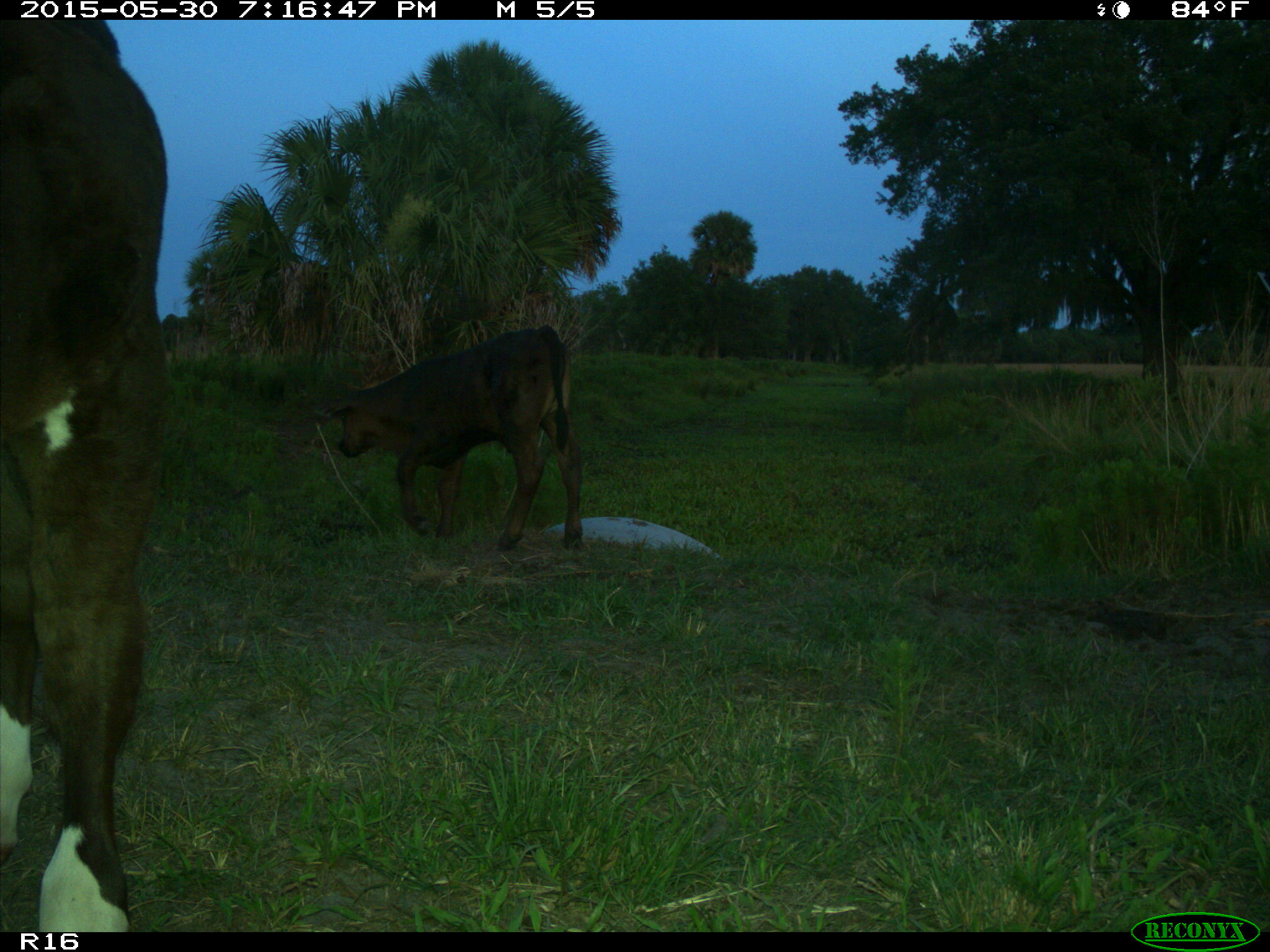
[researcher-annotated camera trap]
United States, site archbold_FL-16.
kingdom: Animalia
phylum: Chordata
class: Mammalia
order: Artiodactyla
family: Bovidae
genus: Bos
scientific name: Bos taurus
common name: domestic cow